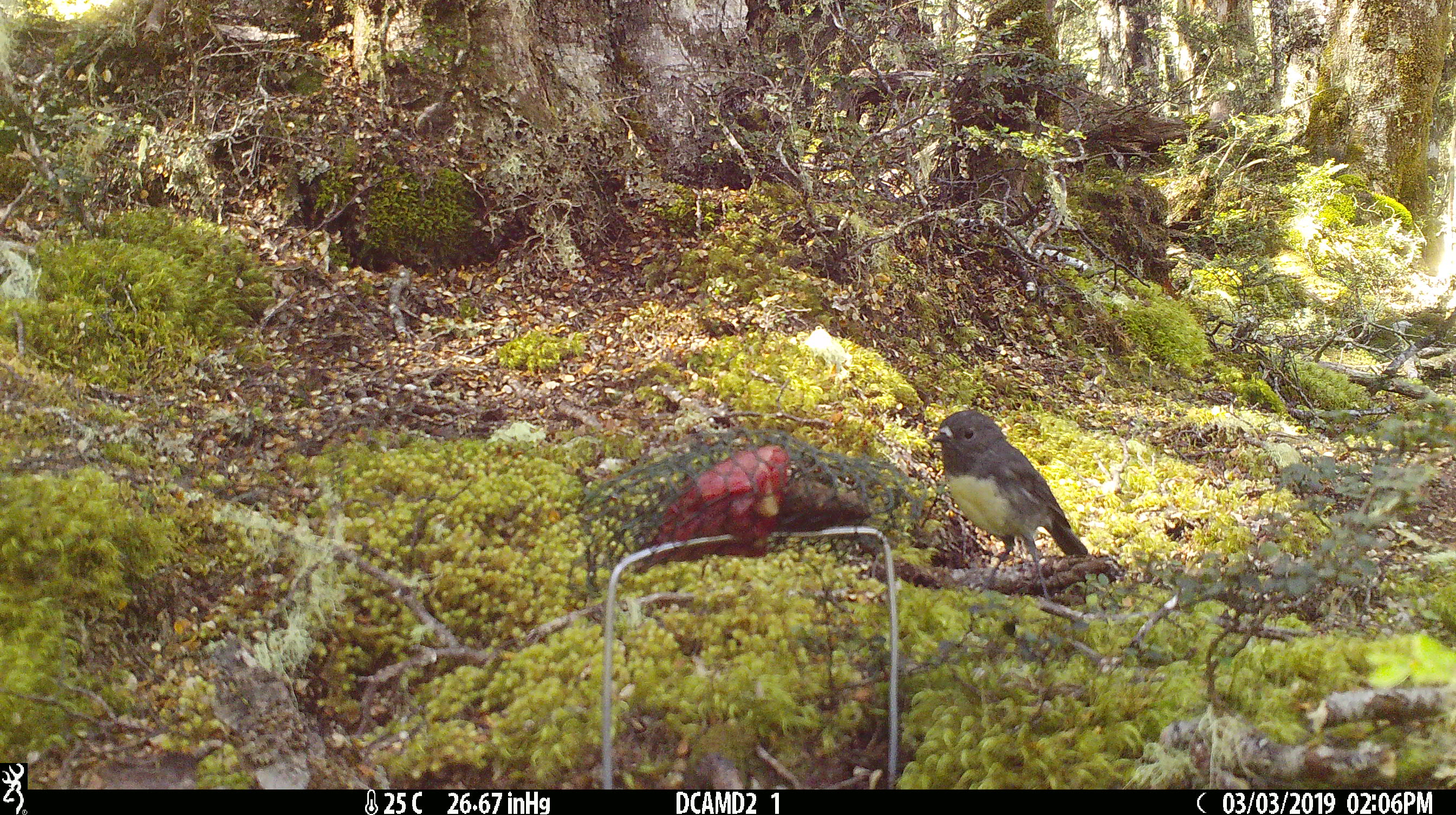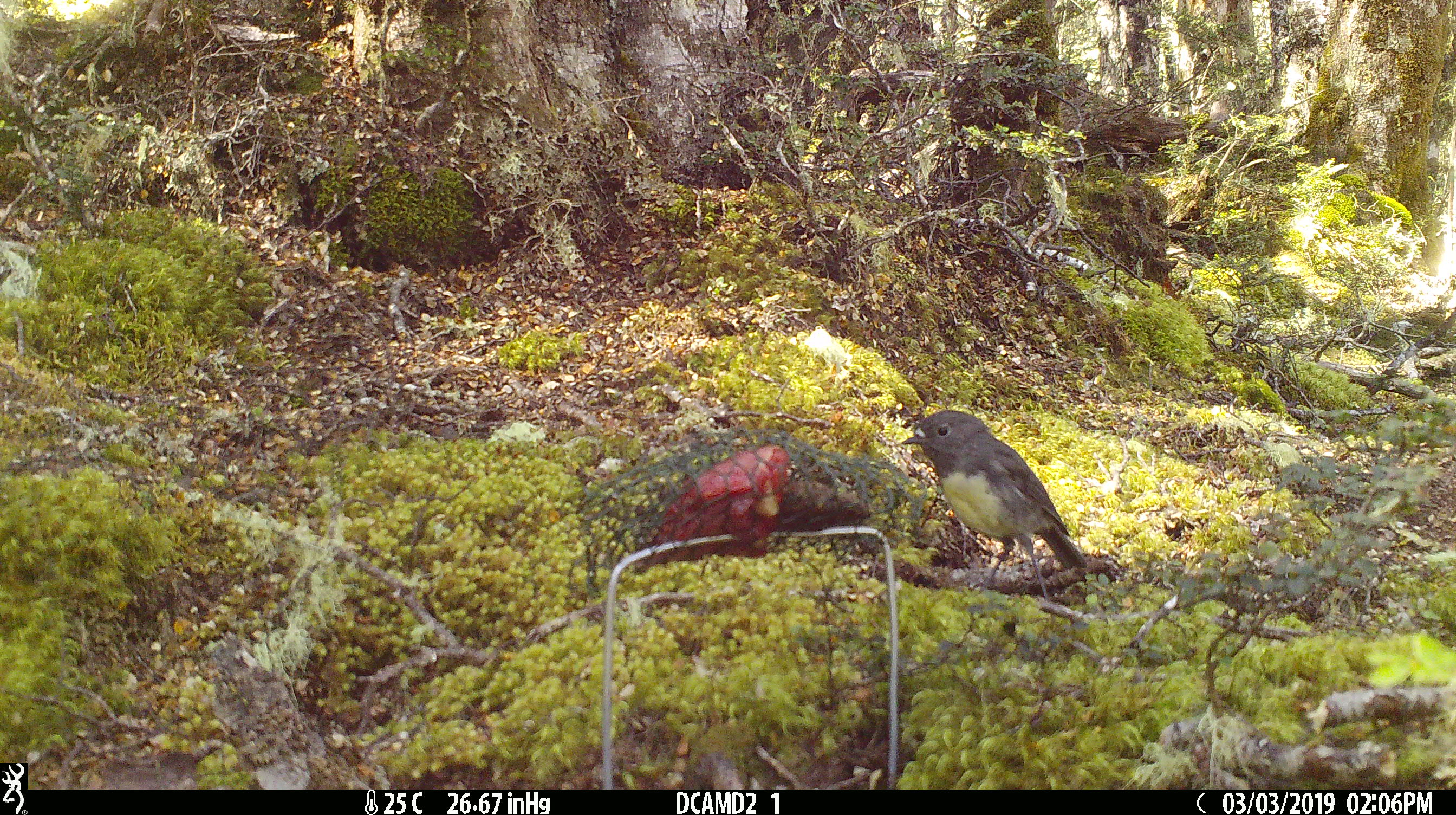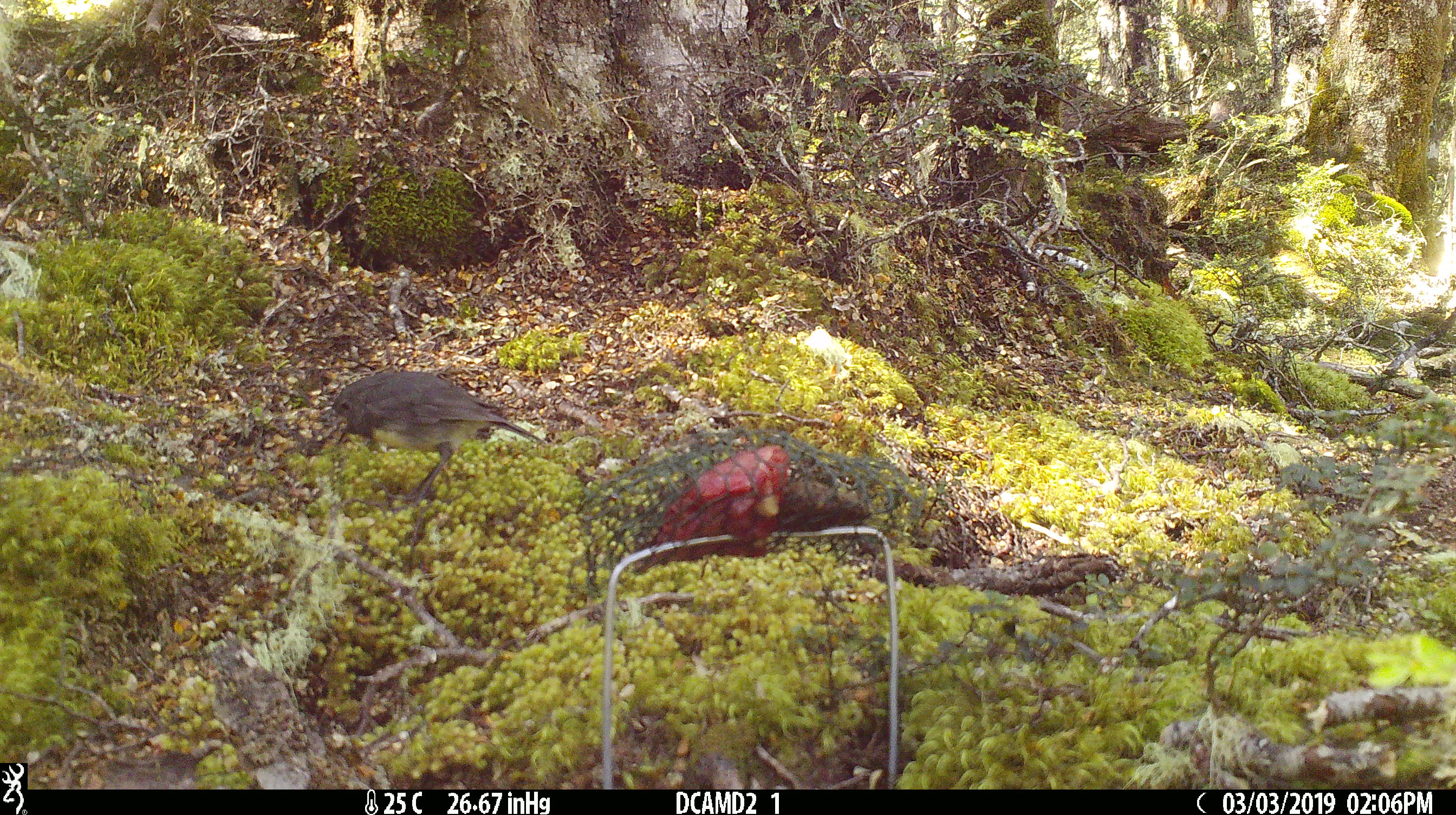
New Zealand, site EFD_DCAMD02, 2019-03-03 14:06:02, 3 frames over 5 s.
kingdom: Animalia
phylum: Chordata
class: Aves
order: Passeriformes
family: Petroicidae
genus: Petroica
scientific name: Petroica australis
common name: new zealand robin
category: robin